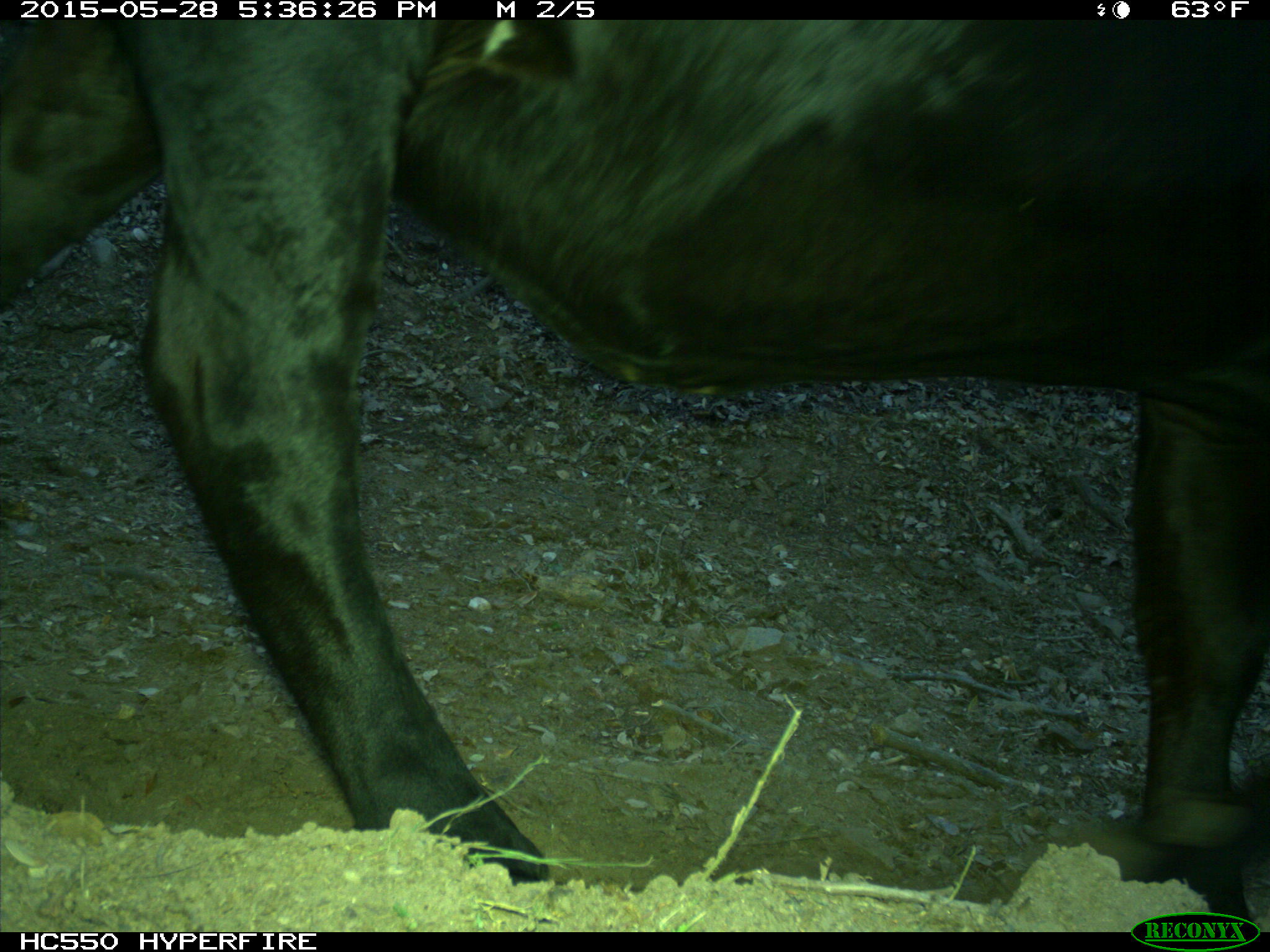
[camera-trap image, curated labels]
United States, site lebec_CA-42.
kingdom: Animalia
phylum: Chordata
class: Mammalia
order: Artiodactyla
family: Bovidae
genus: Bos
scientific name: Bos taurus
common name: domestic cow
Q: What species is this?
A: Bos taurus (domestic cow).